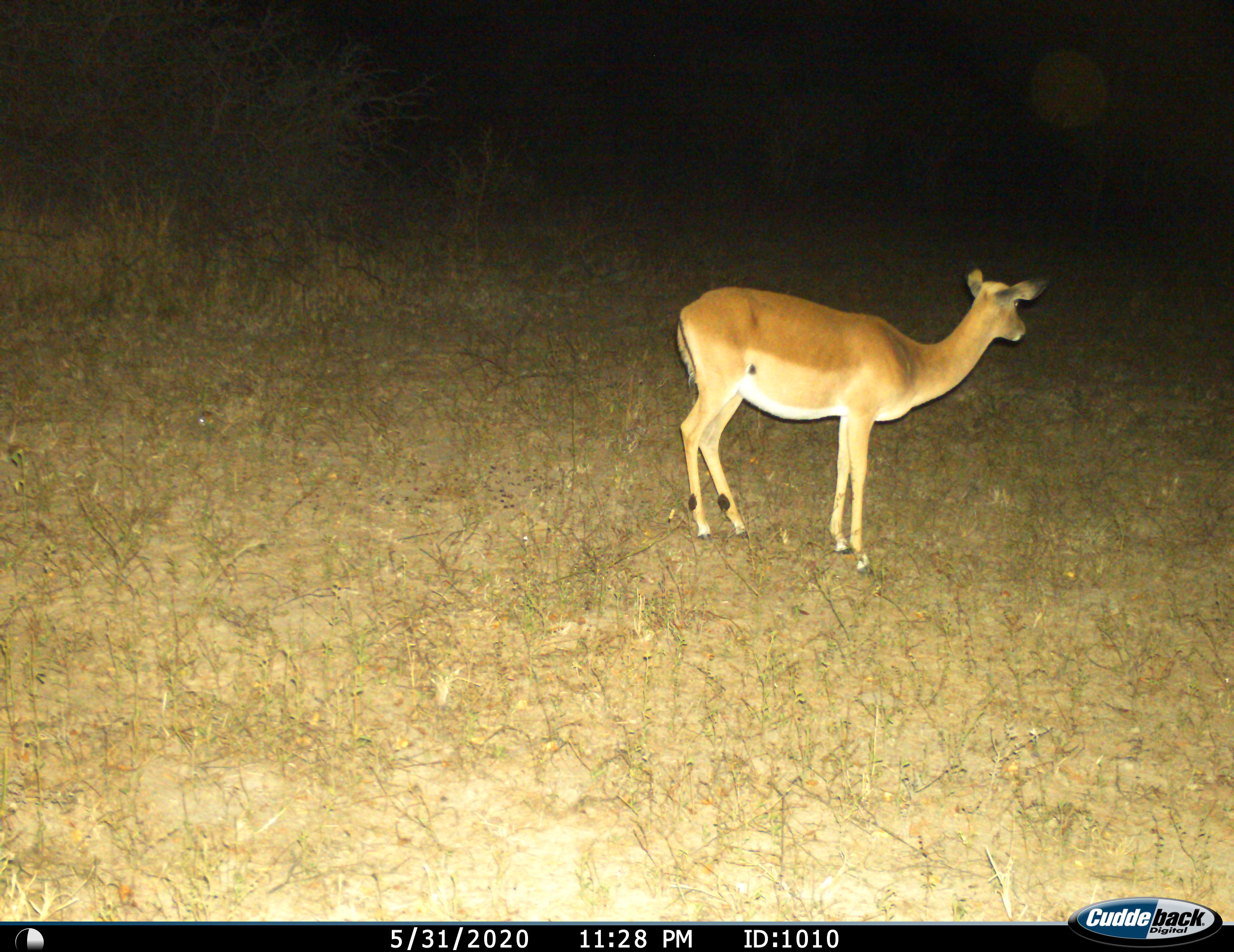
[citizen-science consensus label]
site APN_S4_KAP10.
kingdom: Animalia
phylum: Chordata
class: Mammalia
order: Artiodactyla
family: Bovidae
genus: Aepyceros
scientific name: Aepyceros melampus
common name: impala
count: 1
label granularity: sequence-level